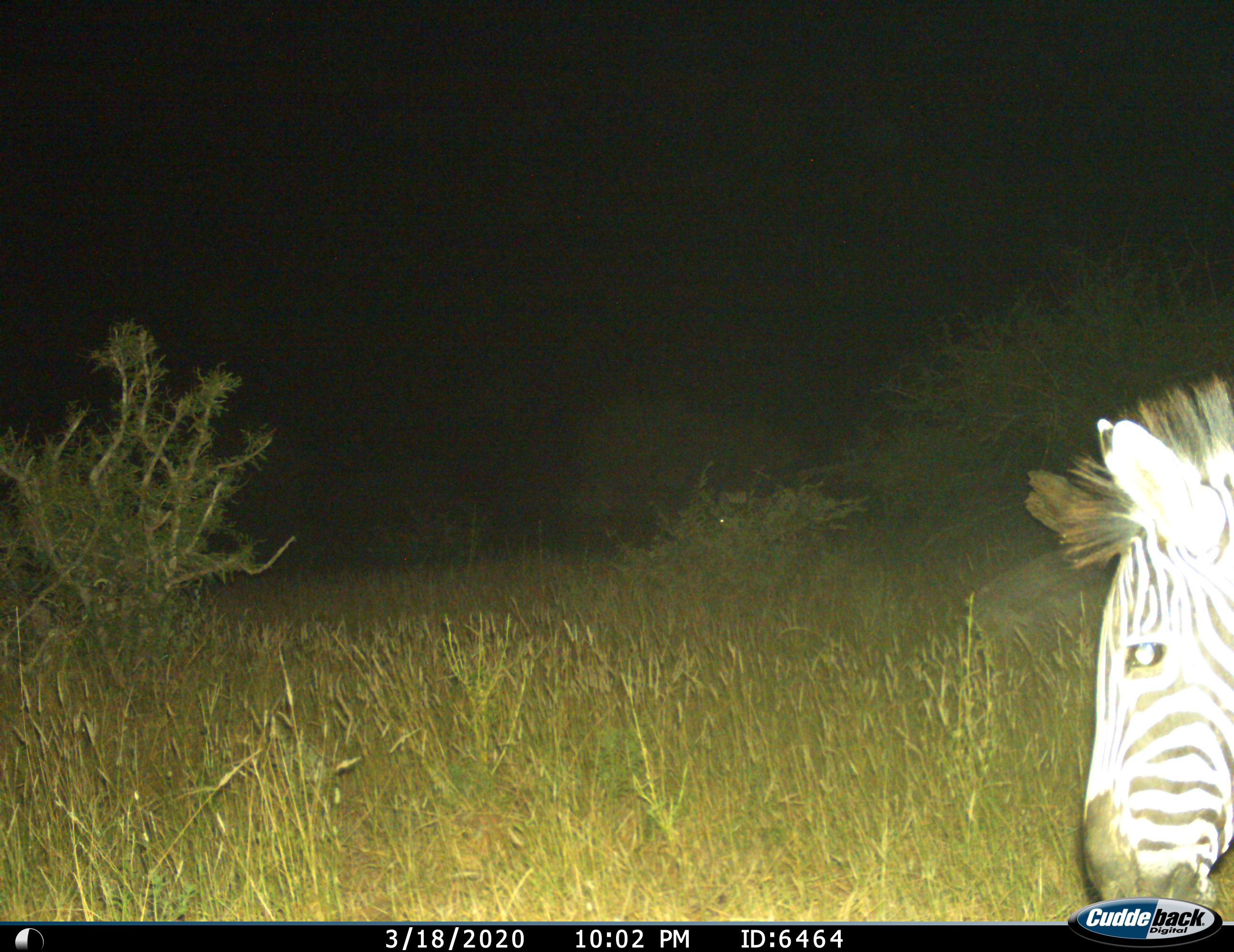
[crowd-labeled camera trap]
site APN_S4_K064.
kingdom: Animalia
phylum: Chordata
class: Mammalia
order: Perissodactyla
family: Equidae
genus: Equus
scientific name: Equus quagga burchellii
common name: burchell's zebra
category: zebraburchells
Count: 1.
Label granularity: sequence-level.